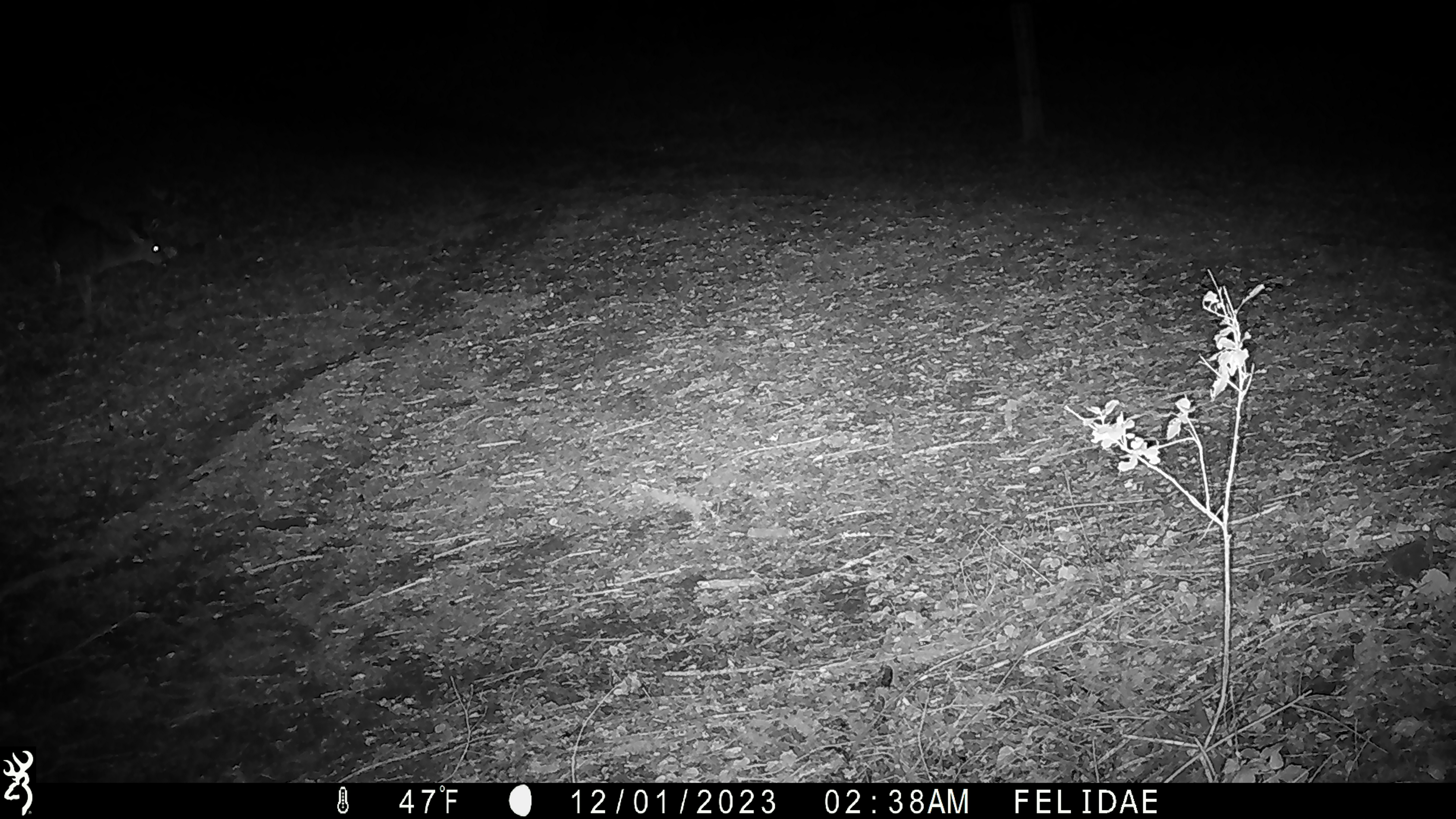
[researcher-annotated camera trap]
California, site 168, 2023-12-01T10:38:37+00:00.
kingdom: Animalia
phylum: Chordata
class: Mammalia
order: Artiodactyla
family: Cervidae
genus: Odocoileus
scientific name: Odocoileus hemionus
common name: mule deer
Mule deer (Odocoileus hemionus).